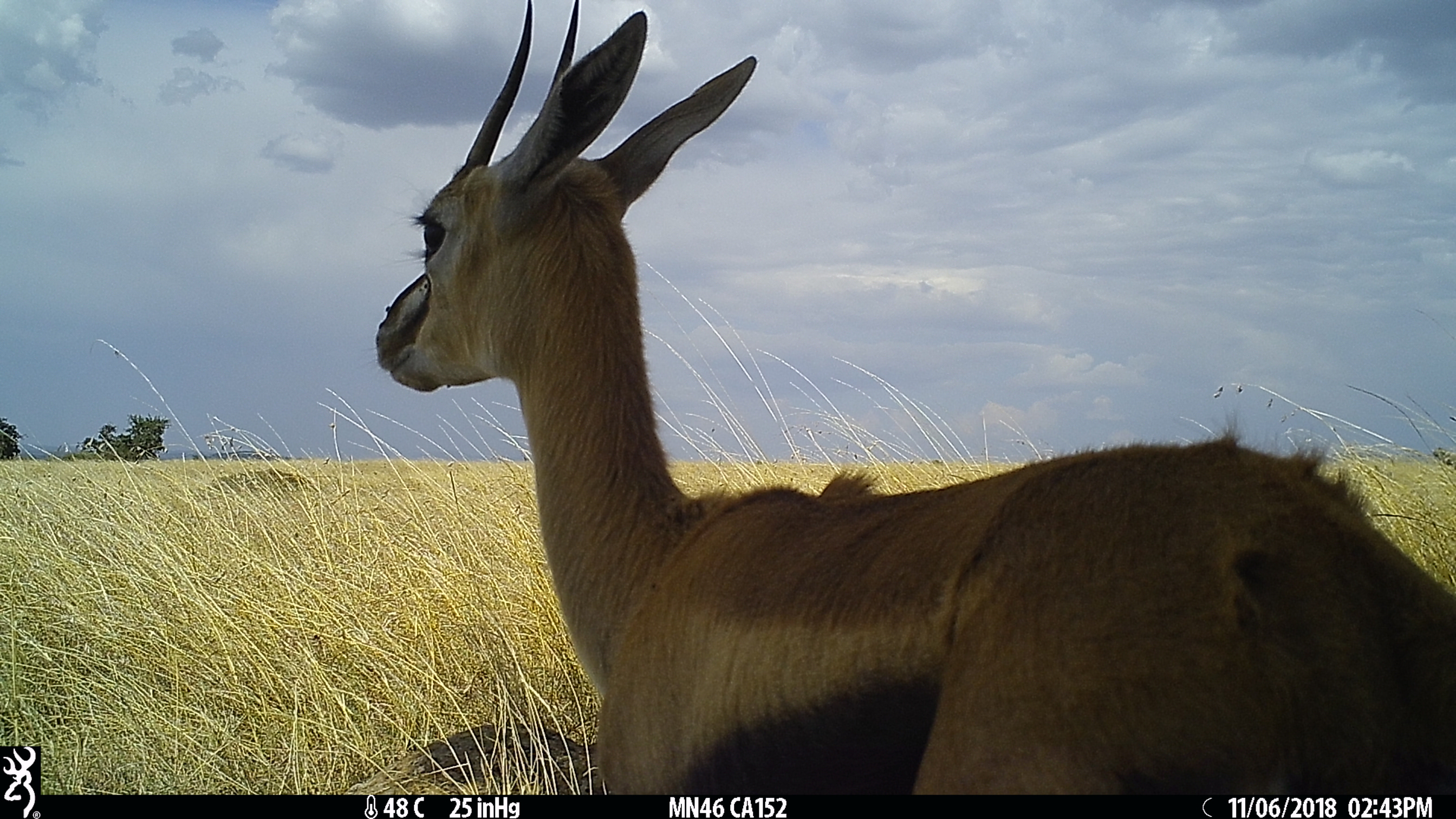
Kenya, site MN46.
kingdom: Animalia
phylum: Chordata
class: Mammalia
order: Artiodactyla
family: Bovidae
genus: Eudorcas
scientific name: Eudorcas thomsonii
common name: thomon's gazelle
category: gazelle thomsons